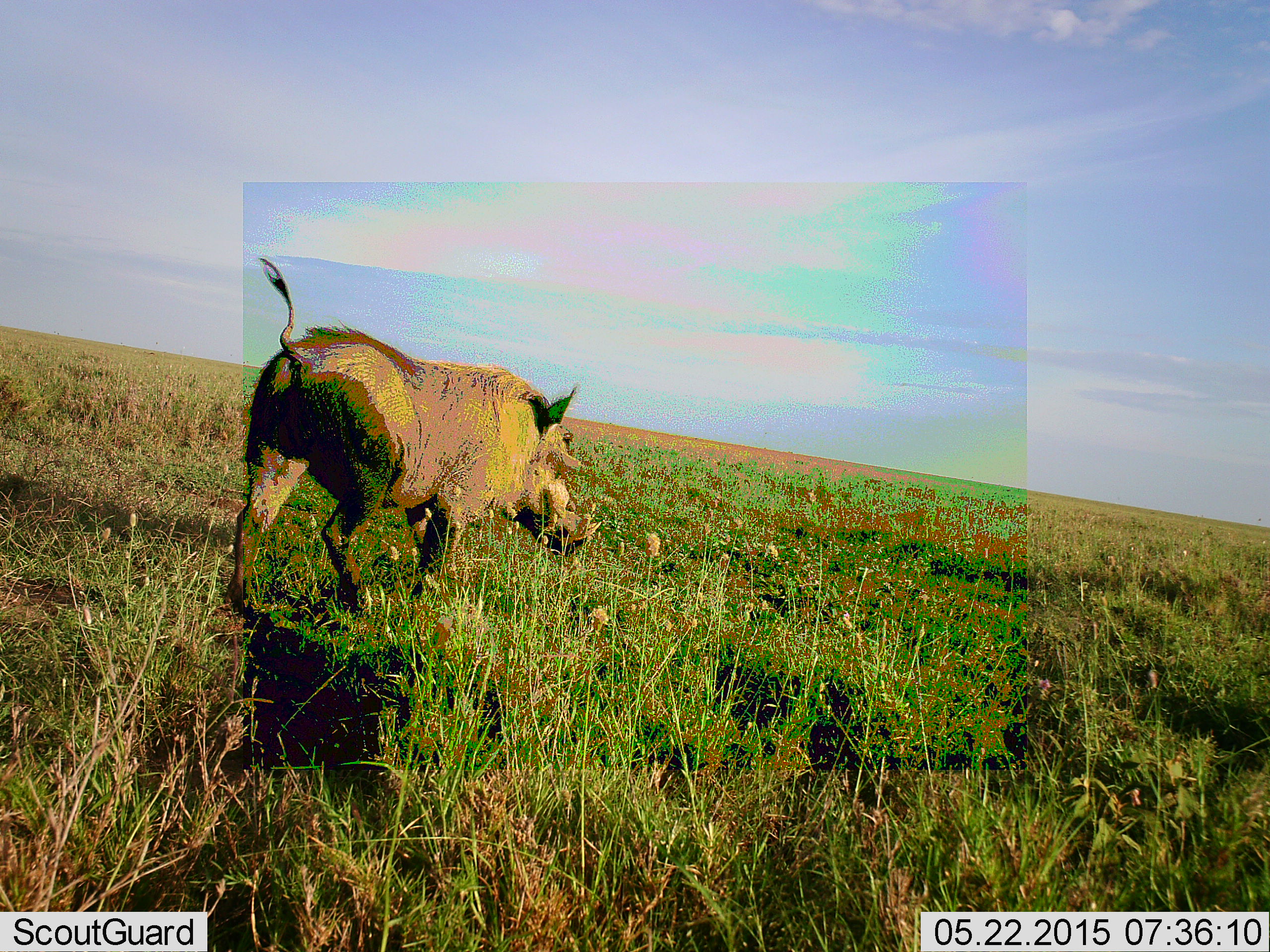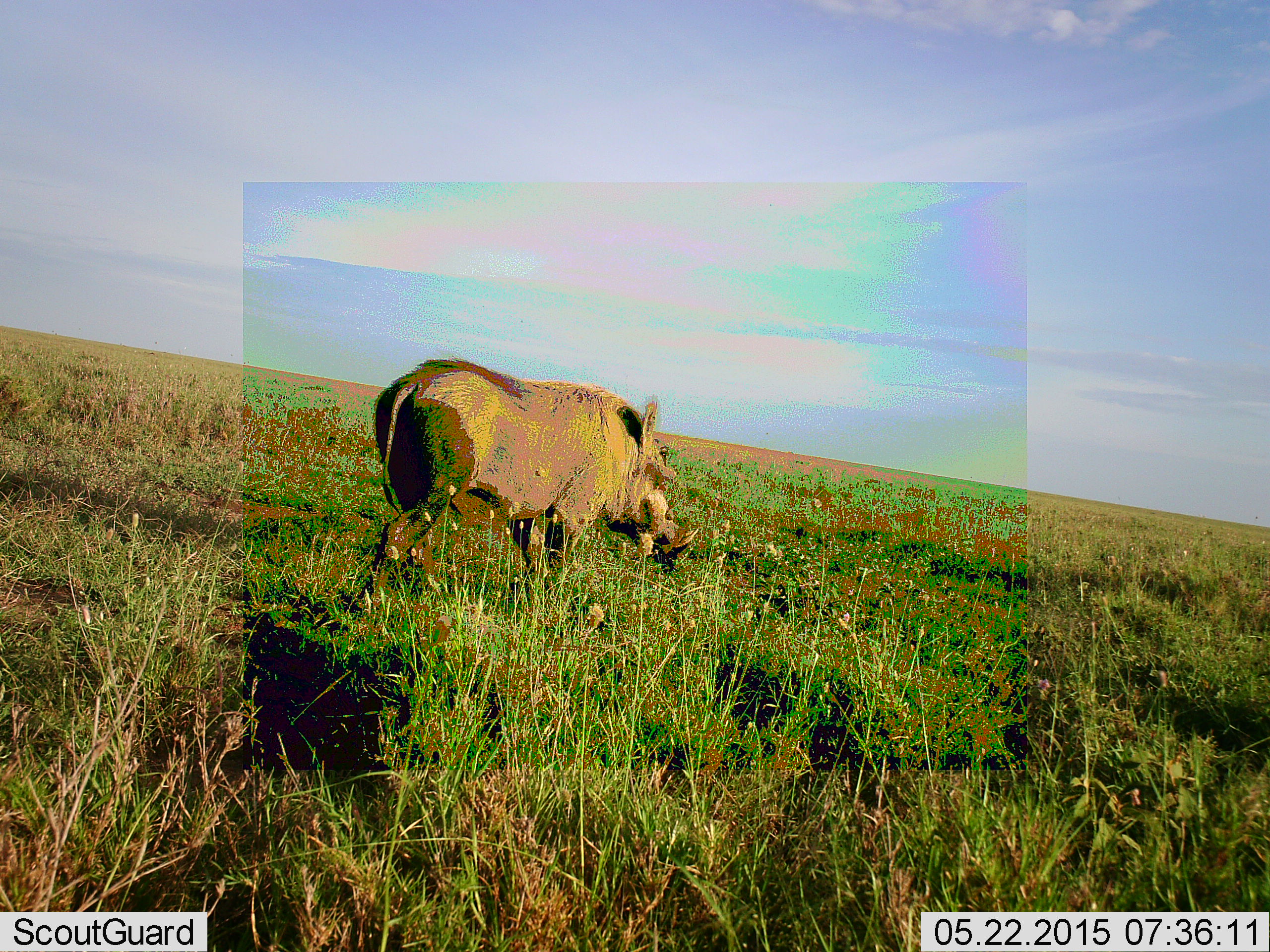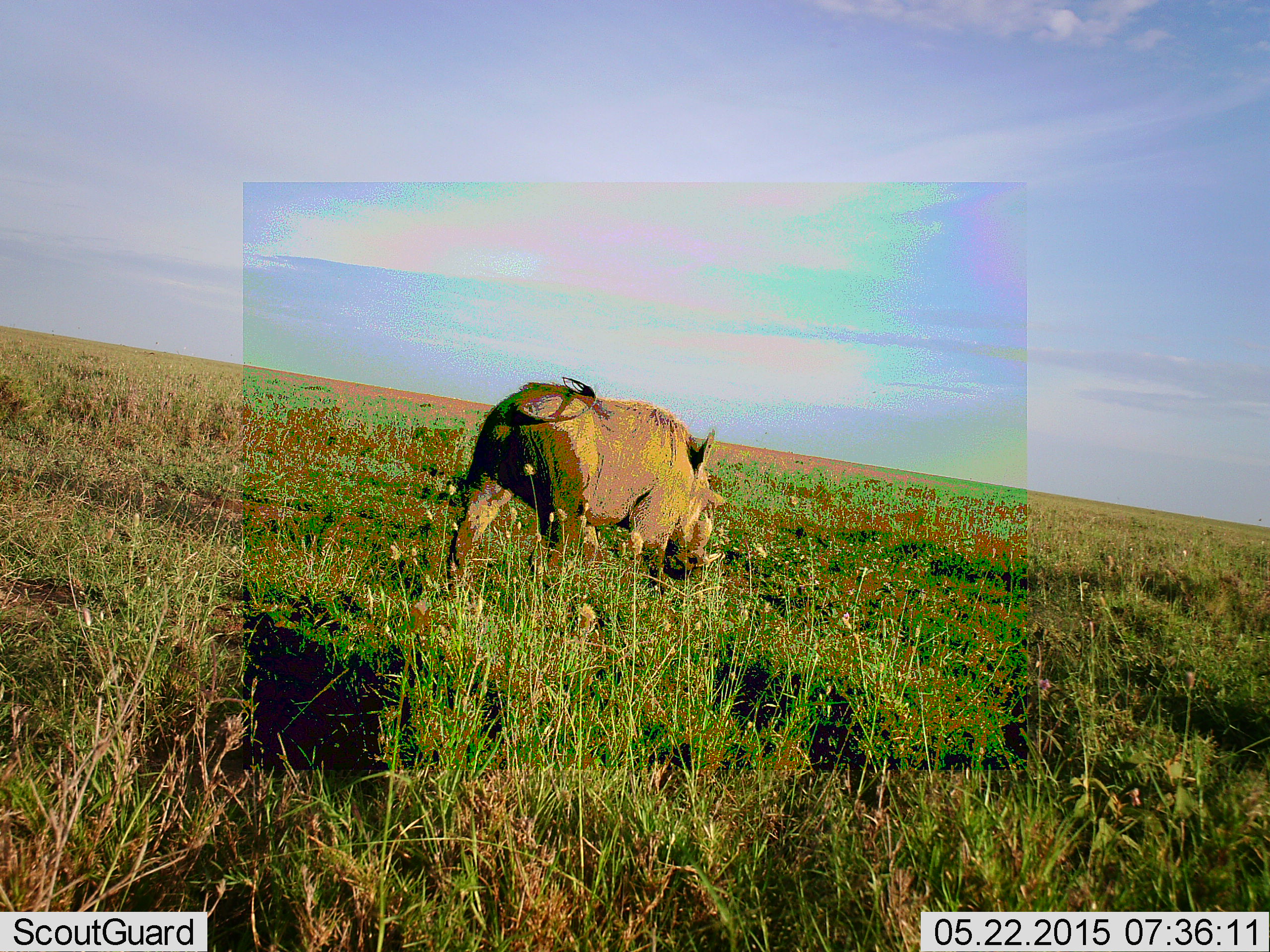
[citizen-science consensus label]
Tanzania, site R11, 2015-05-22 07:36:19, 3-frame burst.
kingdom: Animalia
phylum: Chordata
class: Mammalia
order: Artiodactyla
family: Suidae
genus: Phacochoerus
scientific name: Phacochoerus africanus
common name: warthog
Warthog (Phacochoerus africanus), count 1. Behavior (volunteer vote fractions): standing 10%, resting 0%, moving 90%, interacting 0%. Young present (vote fraction): 0%. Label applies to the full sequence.